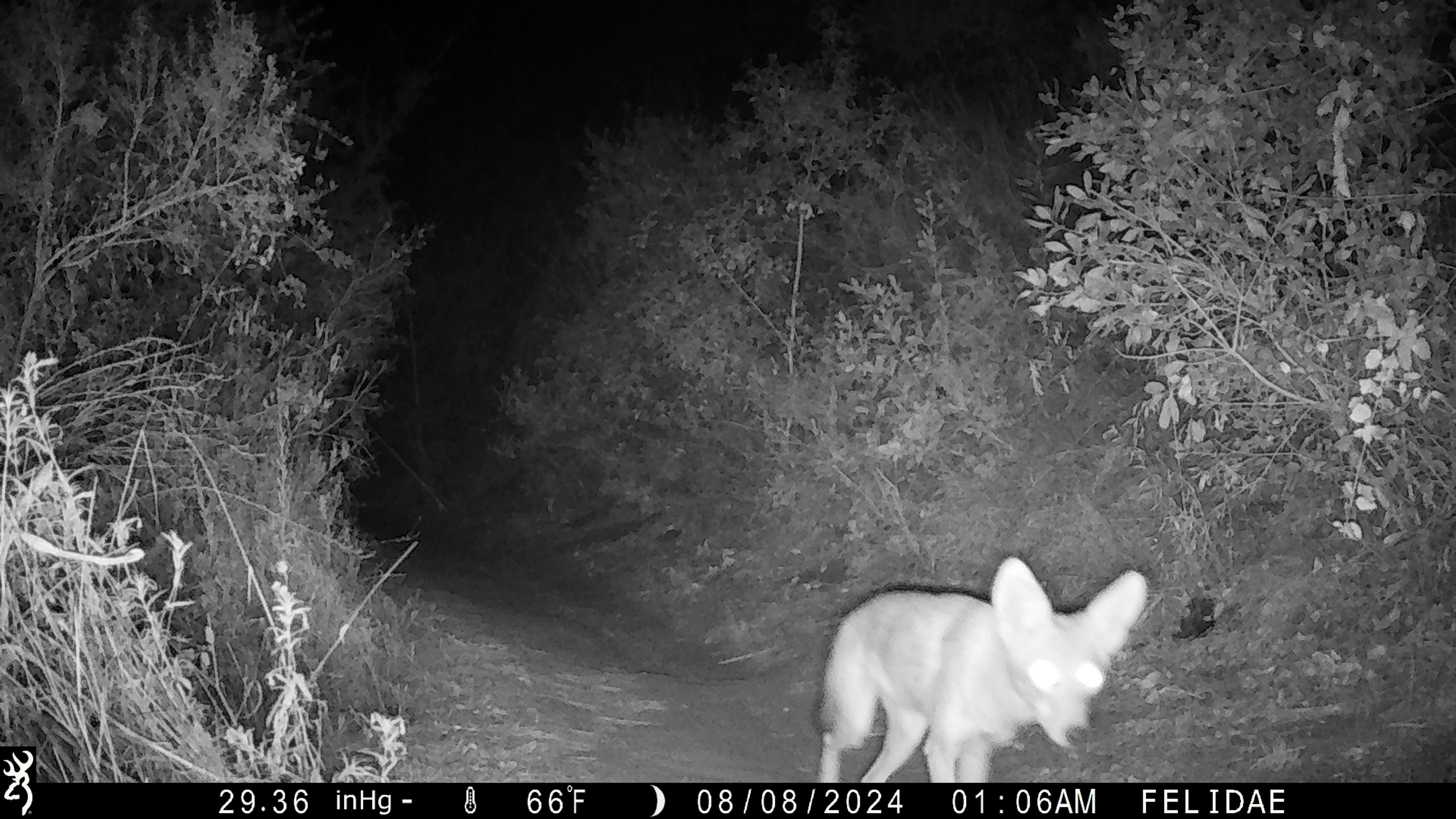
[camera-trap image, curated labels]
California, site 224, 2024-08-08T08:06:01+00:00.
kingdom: Animalia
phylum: Chordata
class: Mammalia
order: Carnivora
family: Canidae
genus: Canis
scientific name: Canis latrans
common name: coyote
Coyote (Canis latrans).